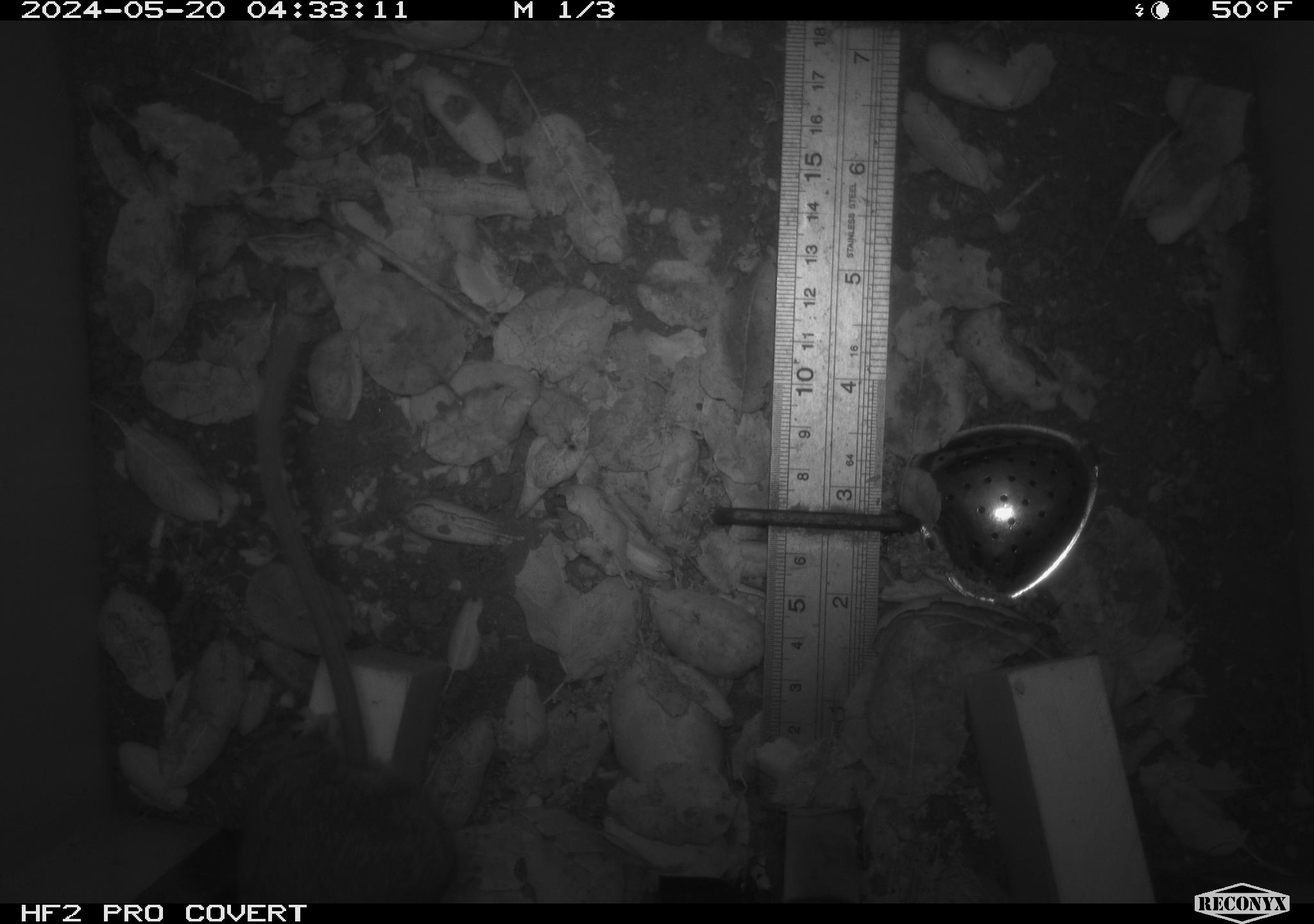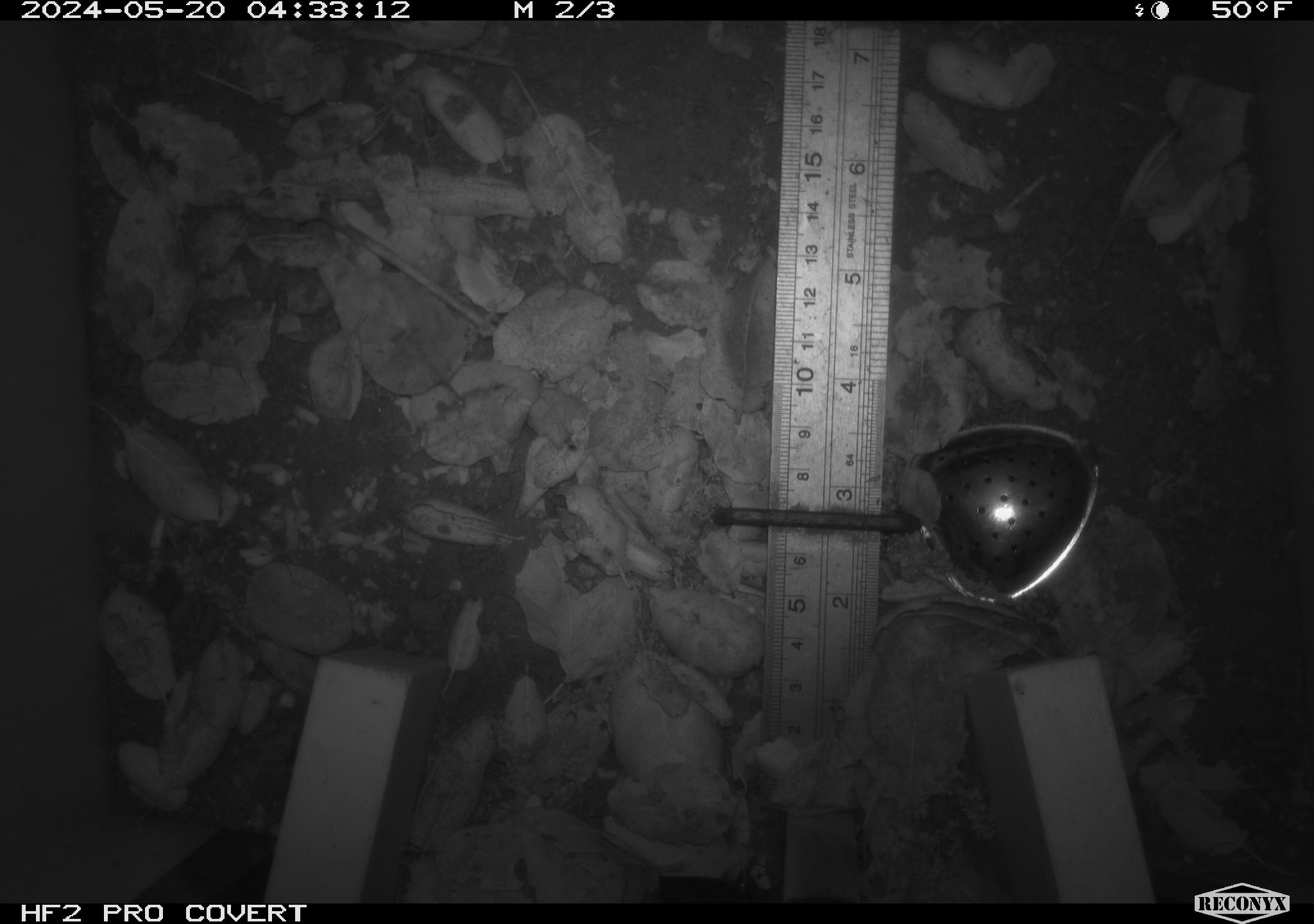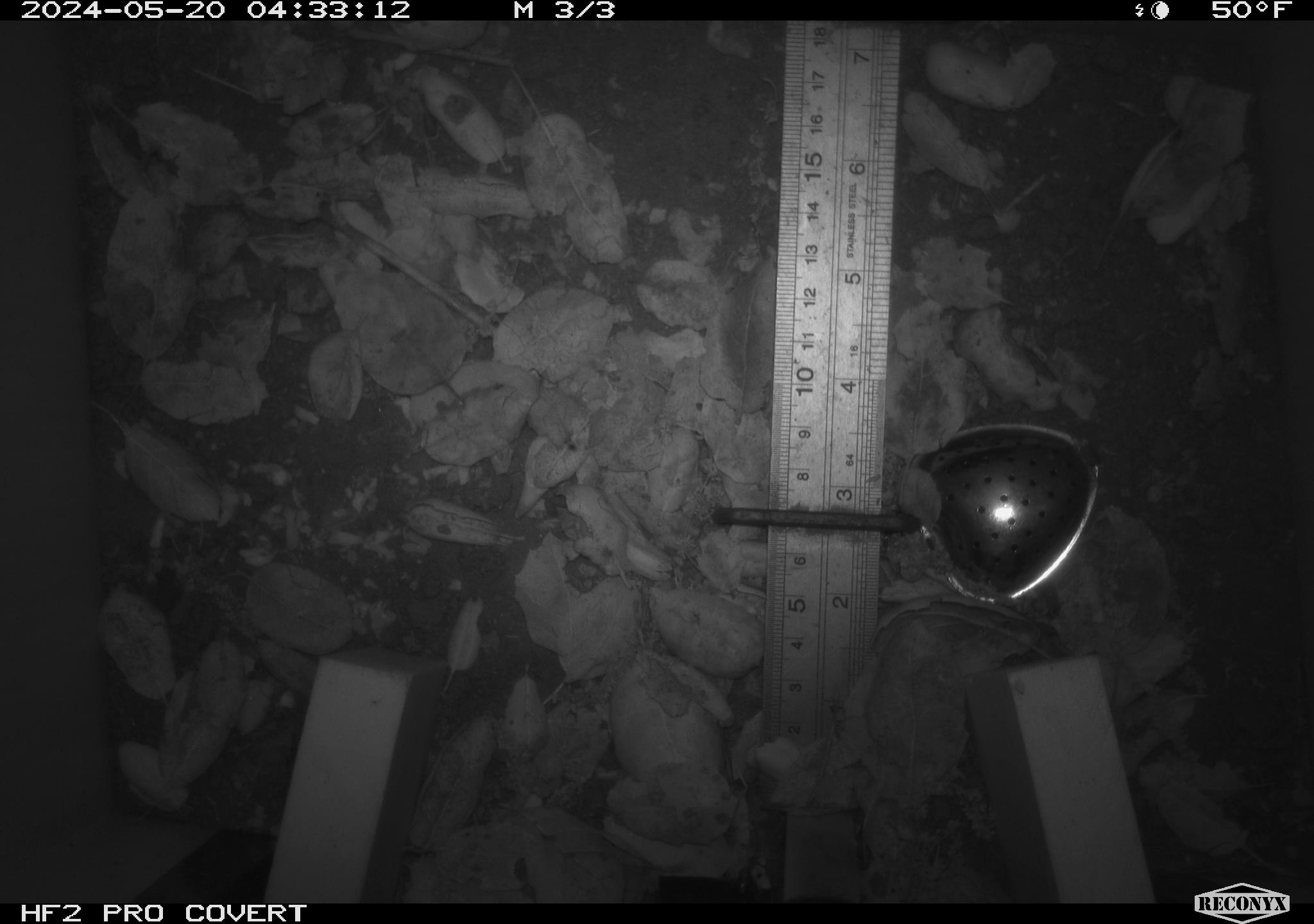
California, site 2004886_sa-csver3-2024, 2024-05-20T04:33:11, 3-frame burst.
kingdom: Animalia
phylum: Chordata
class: Mammalia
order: Rodentia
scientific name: Rodentia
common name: rodent